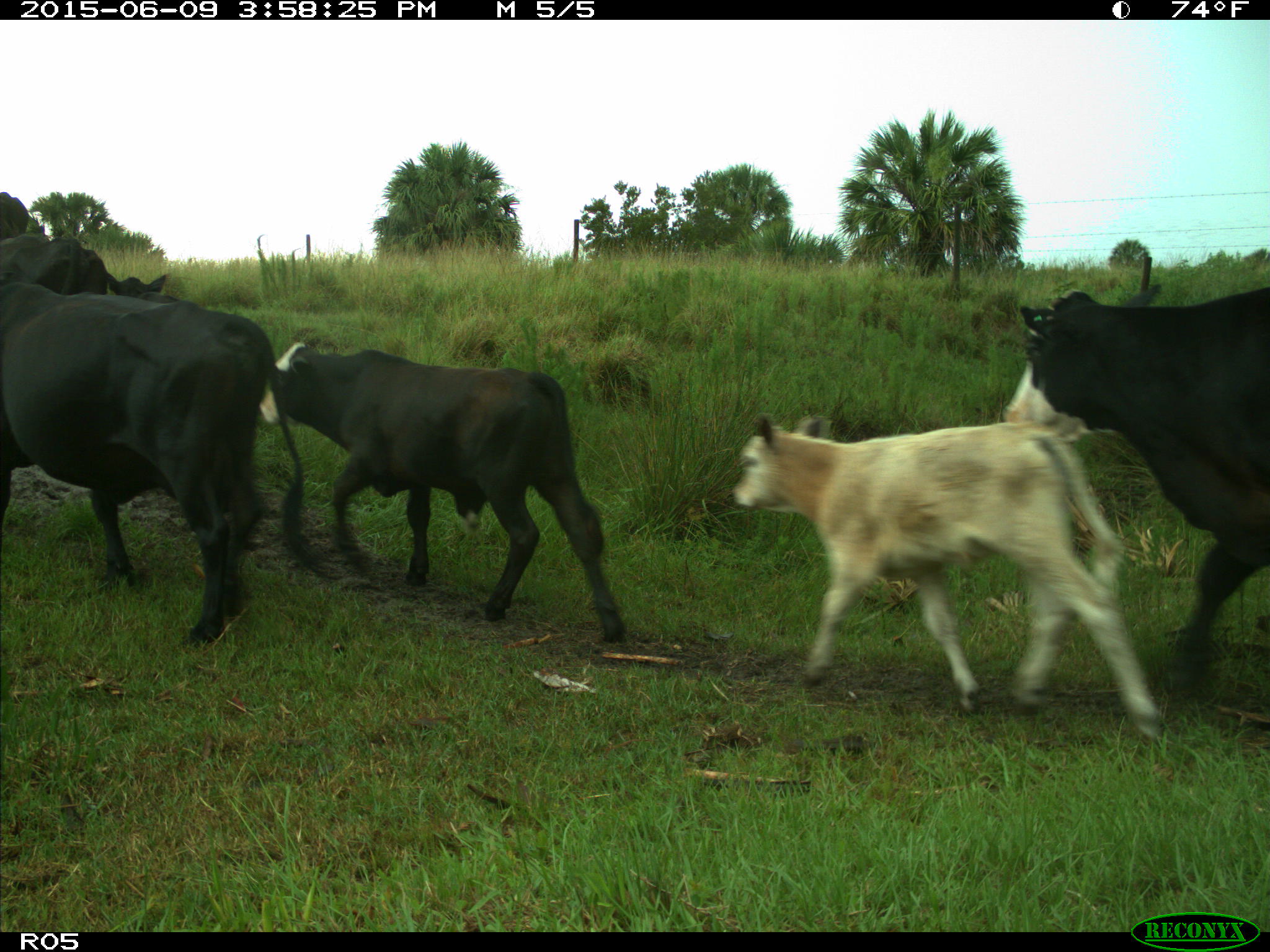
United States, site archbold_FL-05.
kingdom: Animalia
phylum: Chordata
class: Mammalia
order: Artiodactyla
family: Bovidae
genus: Bos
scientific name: Bos taurus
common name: domestic cow